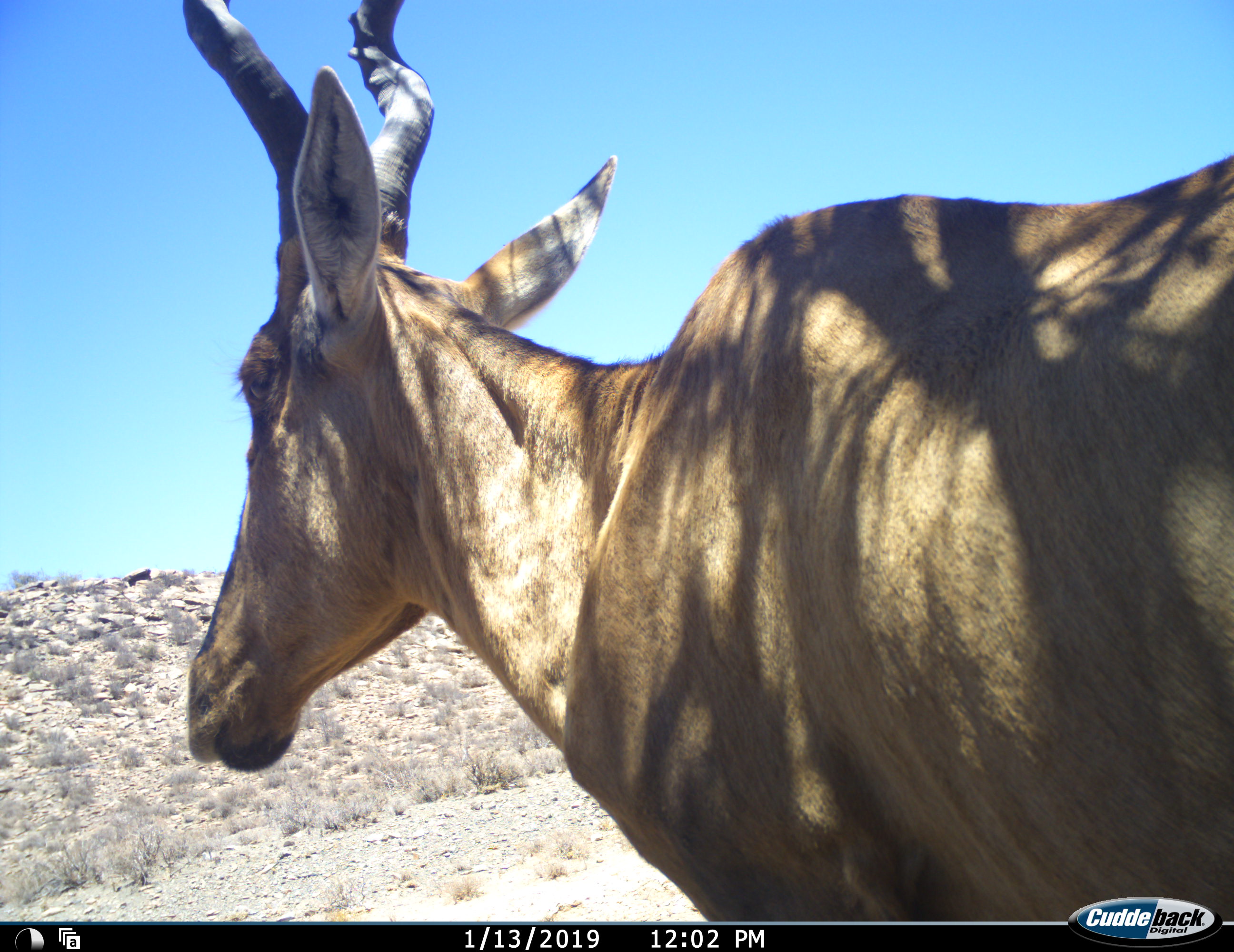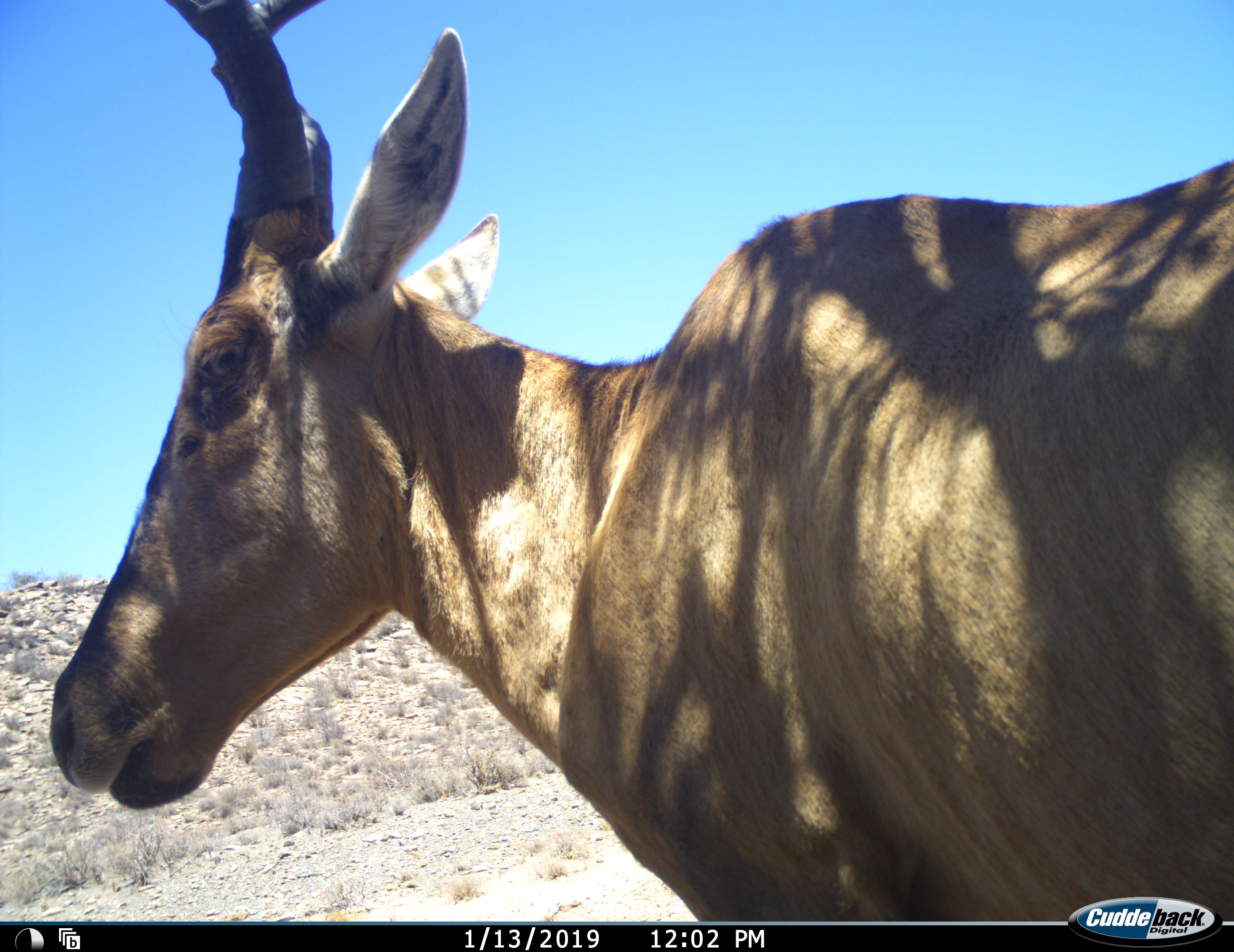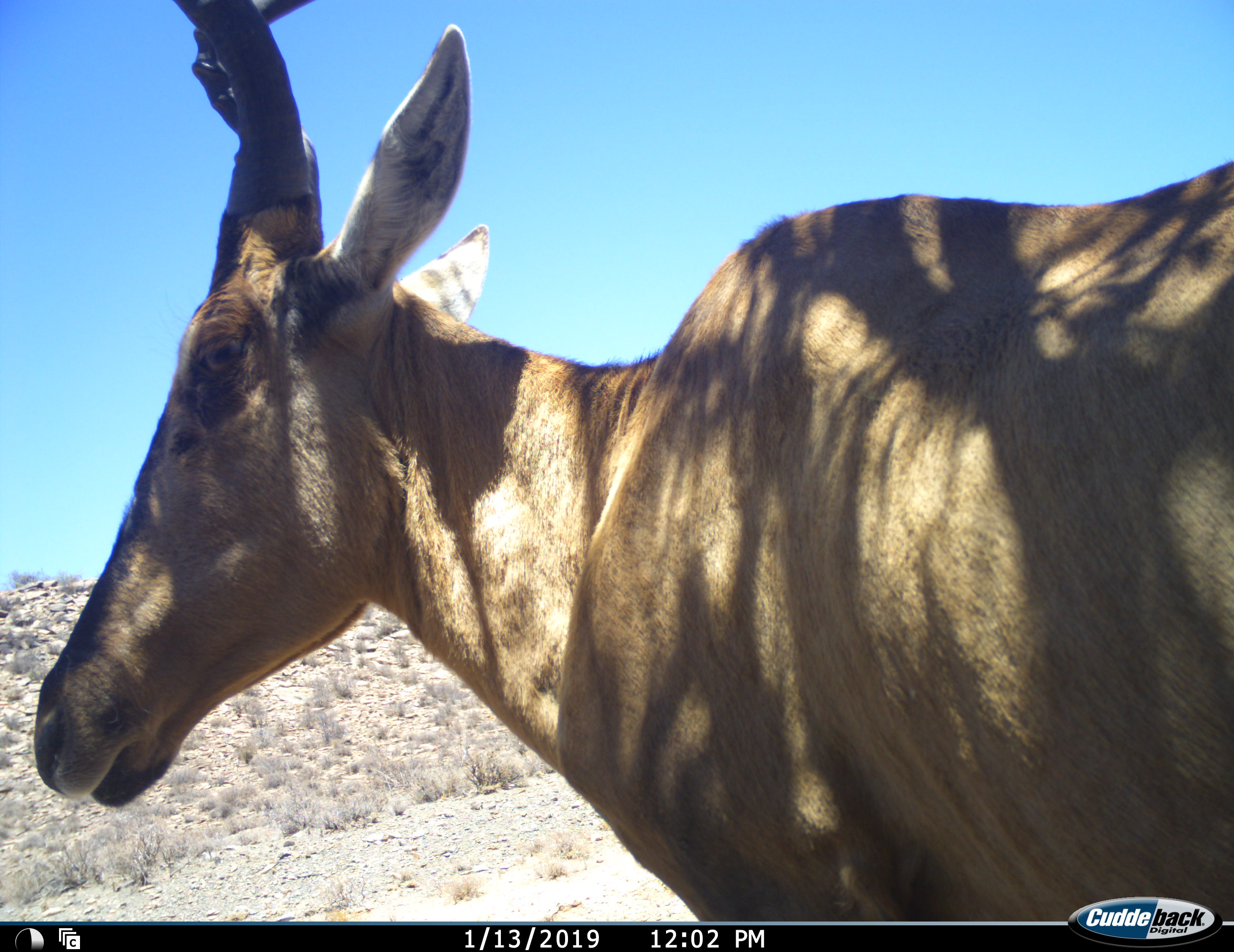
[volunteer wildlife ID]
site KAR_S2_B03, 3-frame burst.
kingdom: Animalia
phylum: Chordata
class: Mammalia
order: Artiodactyla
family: Bovidae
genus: Alcelaphus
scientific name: Alcelaphus buselaphus caama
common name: red hartebeest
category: hartebeestred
Hartebeestred (red hartebeest) (Alcelaphus buselaphus caama), count 1. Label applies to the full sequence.